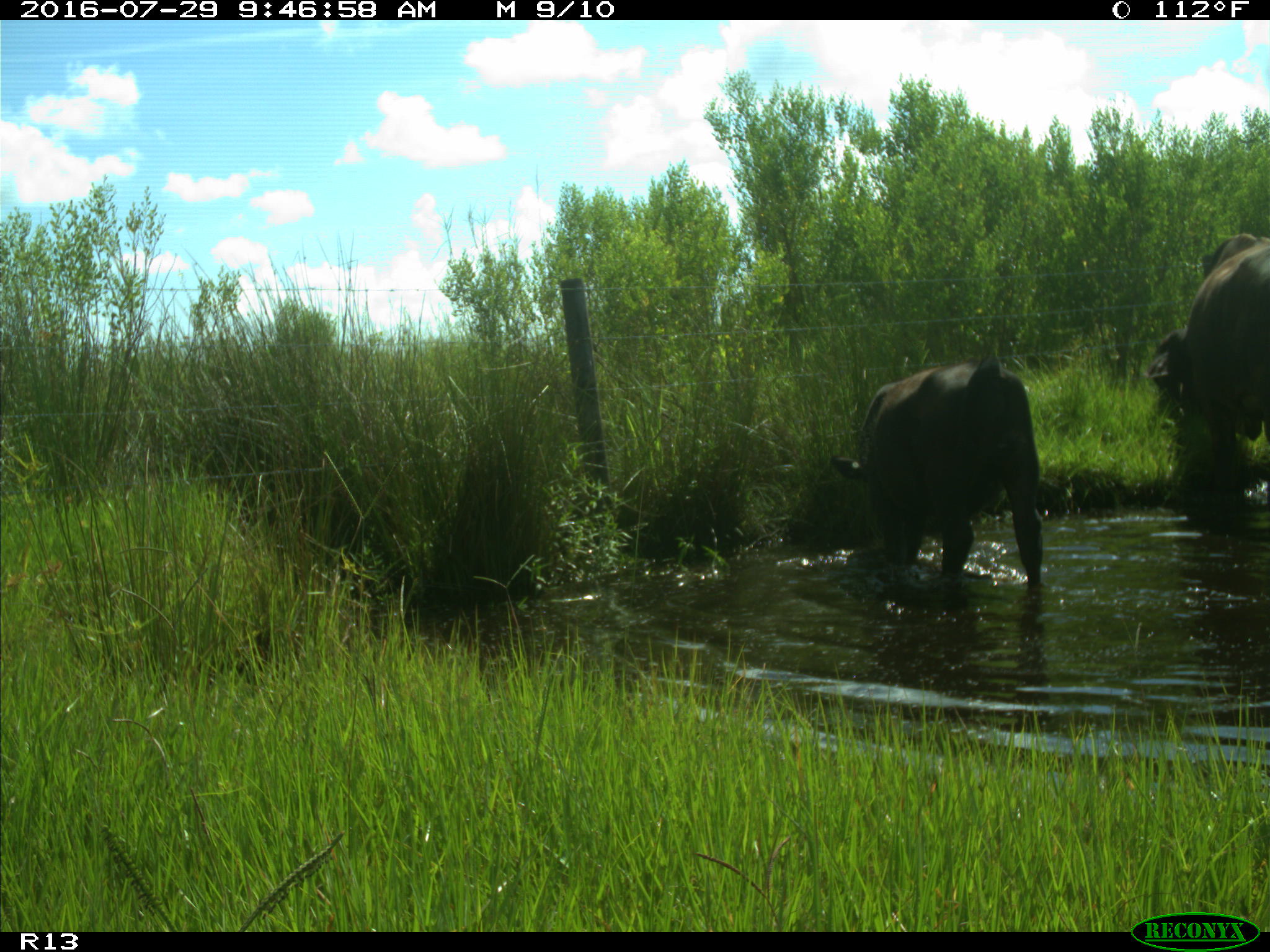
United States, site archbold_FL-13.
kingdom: Animalia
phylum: Chordata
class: Mammalia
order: Artiodactyla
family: Bovidae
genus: Bos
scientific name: Bos taurus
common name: domestic cow